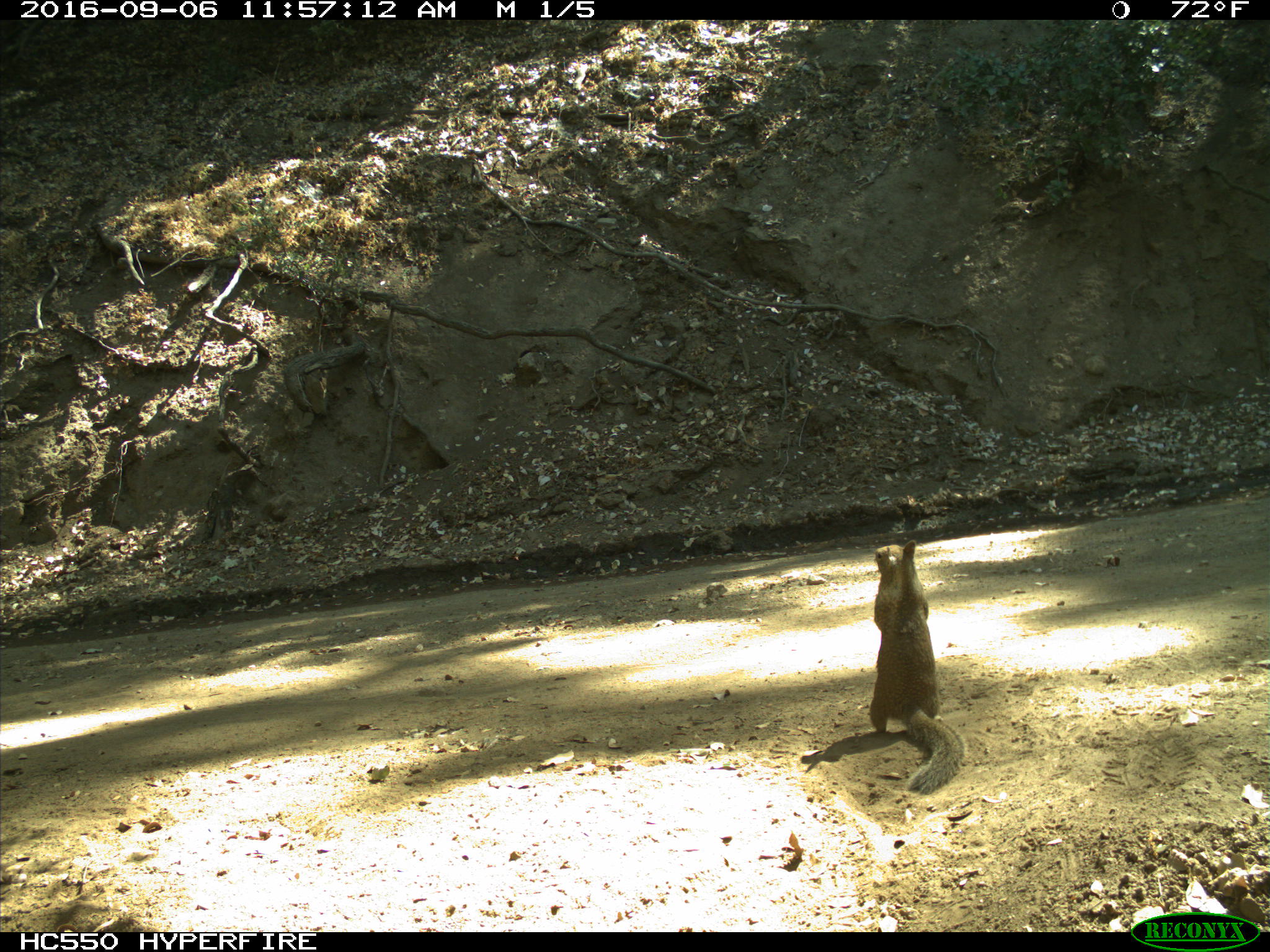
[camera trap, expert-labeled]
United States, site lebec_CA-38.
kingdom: Animalia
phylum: Chordata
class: Mammalia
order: Rodentia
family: Sciuridae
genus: Otospermophilus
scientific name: Otospermophilus beecheyi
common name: california ground squirrel